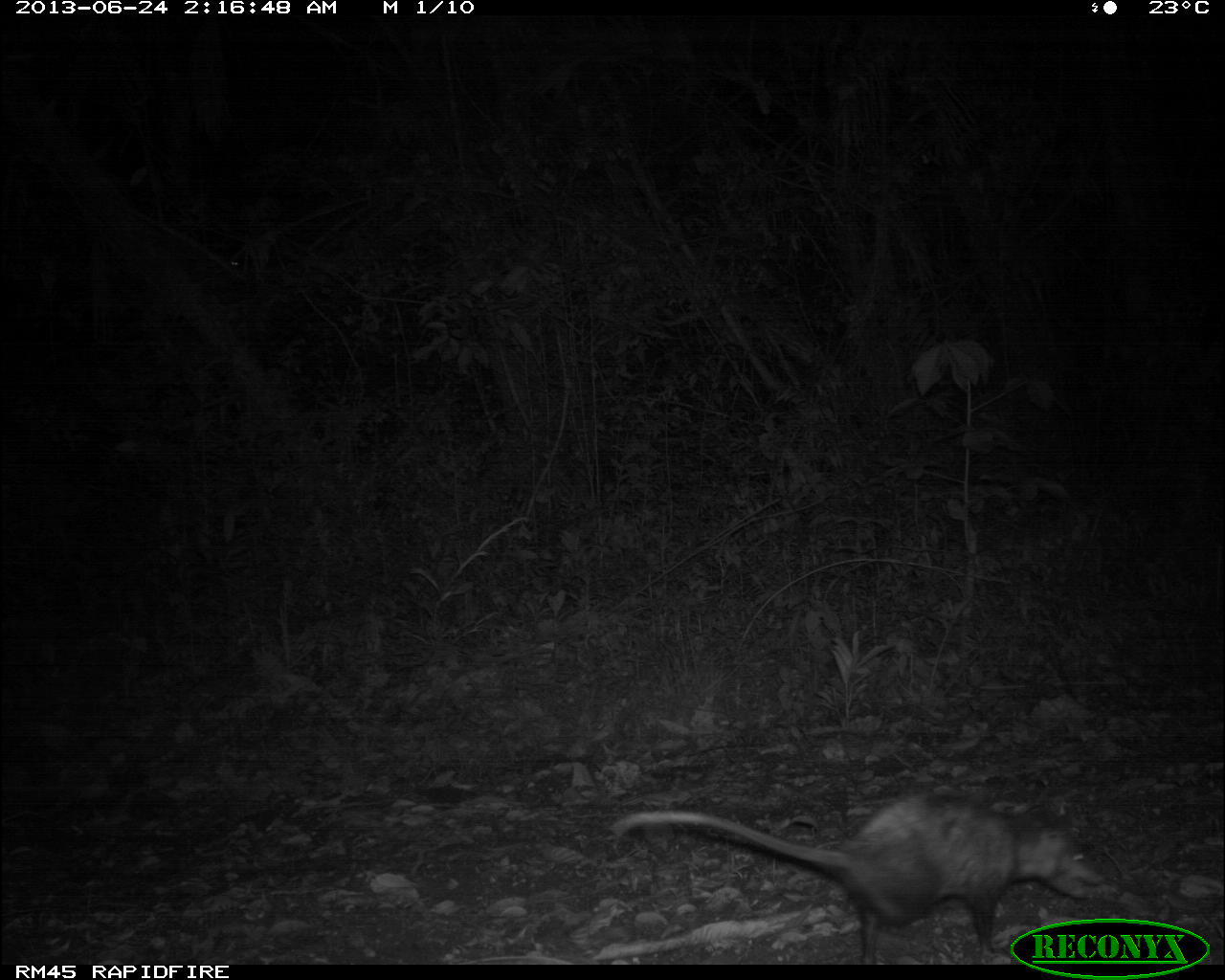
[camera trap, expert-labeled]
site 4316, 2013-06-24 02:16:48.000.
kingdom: Animalia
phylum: Chordata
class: Mammalia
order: Didelphimorphia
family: Didelphidae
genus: Didelphis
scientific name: Didelphis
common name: american opossums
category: didelphis sp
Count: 1.